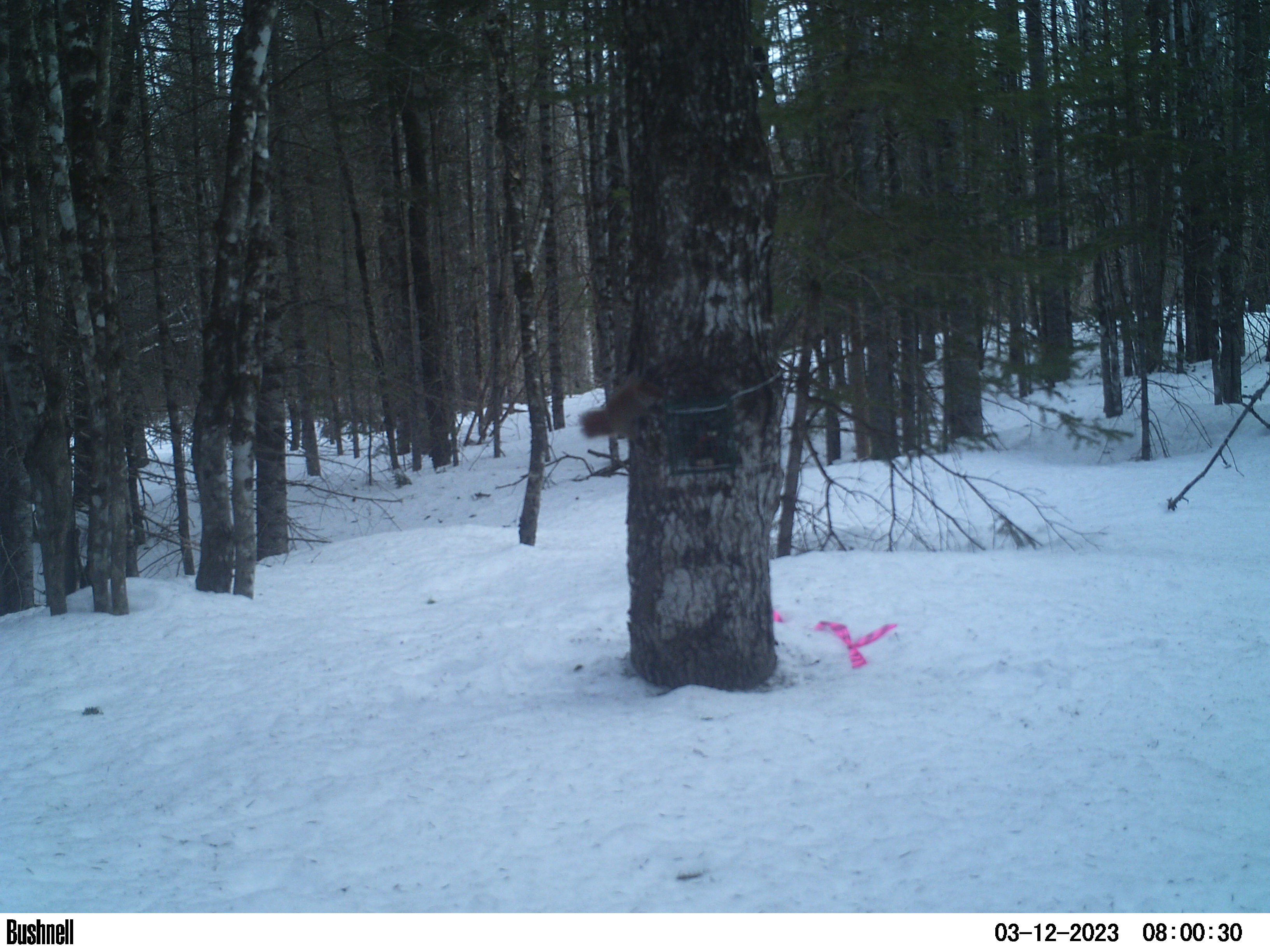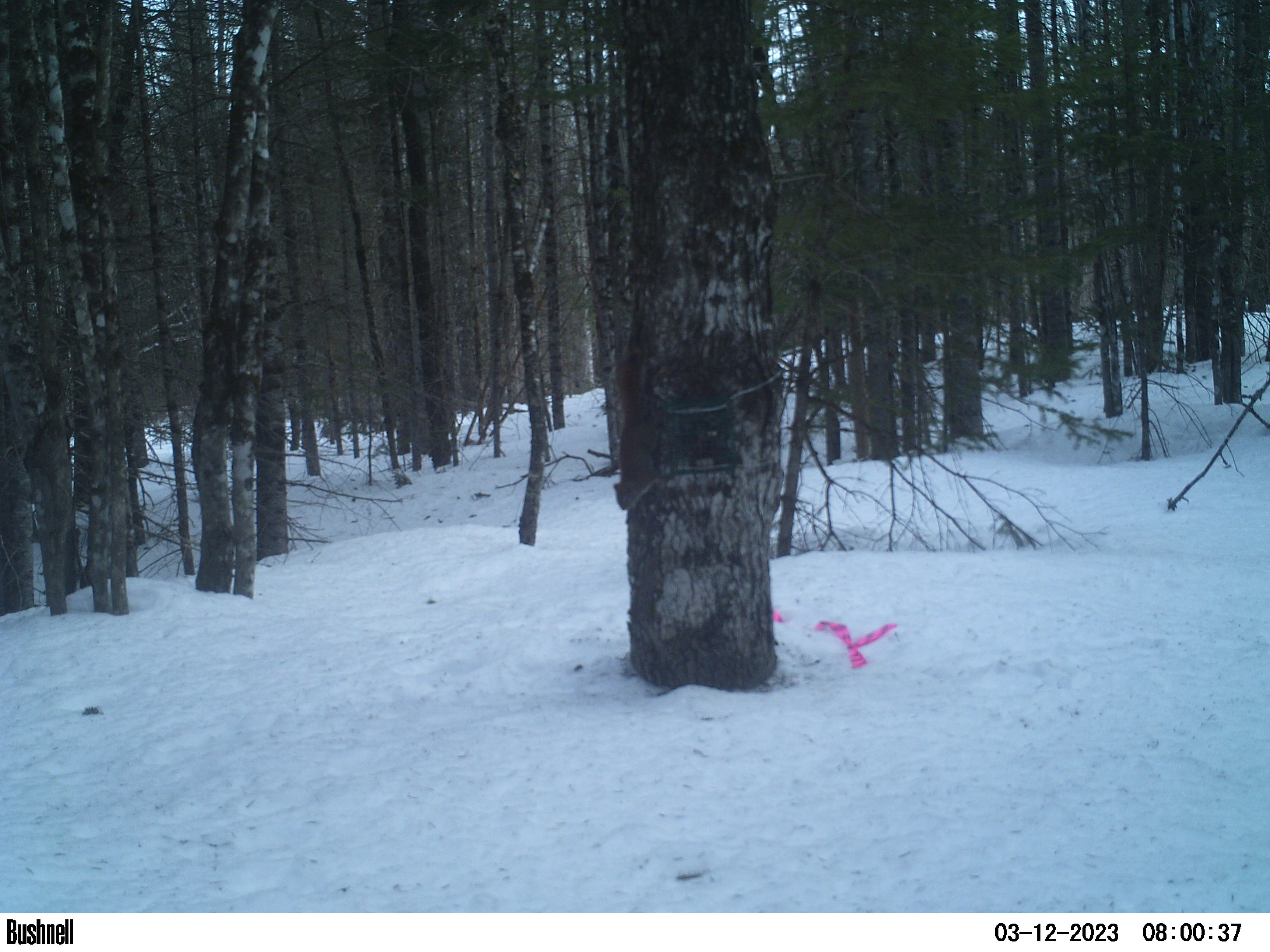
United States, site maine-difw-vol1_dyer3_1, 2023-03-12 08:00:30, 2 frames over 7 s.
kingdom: Animalia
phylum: Chordata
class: Mammalia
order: Rodentia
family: Sciuridae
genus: Tamiasciurus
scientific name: Tamiasciurus hudsonicus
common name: red squirrel